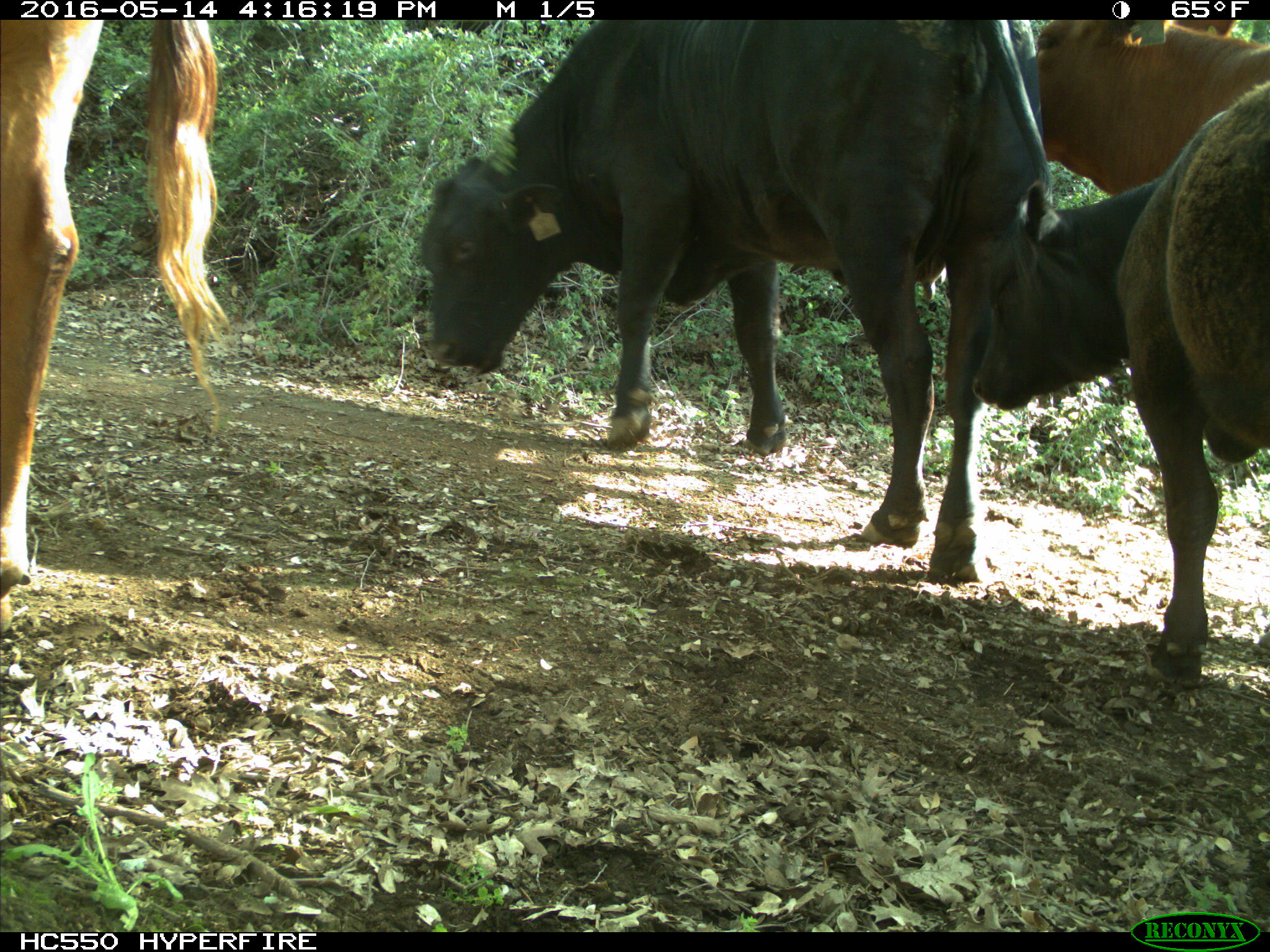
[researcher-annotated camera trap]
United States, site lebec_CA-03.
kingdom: Animalia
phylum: Chordata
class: Mammalia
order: Artiodactyla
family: Bovidae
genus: Bos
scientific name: Bos taurus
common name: domestic cow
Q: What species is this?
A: Bos taurus (domestic cow).